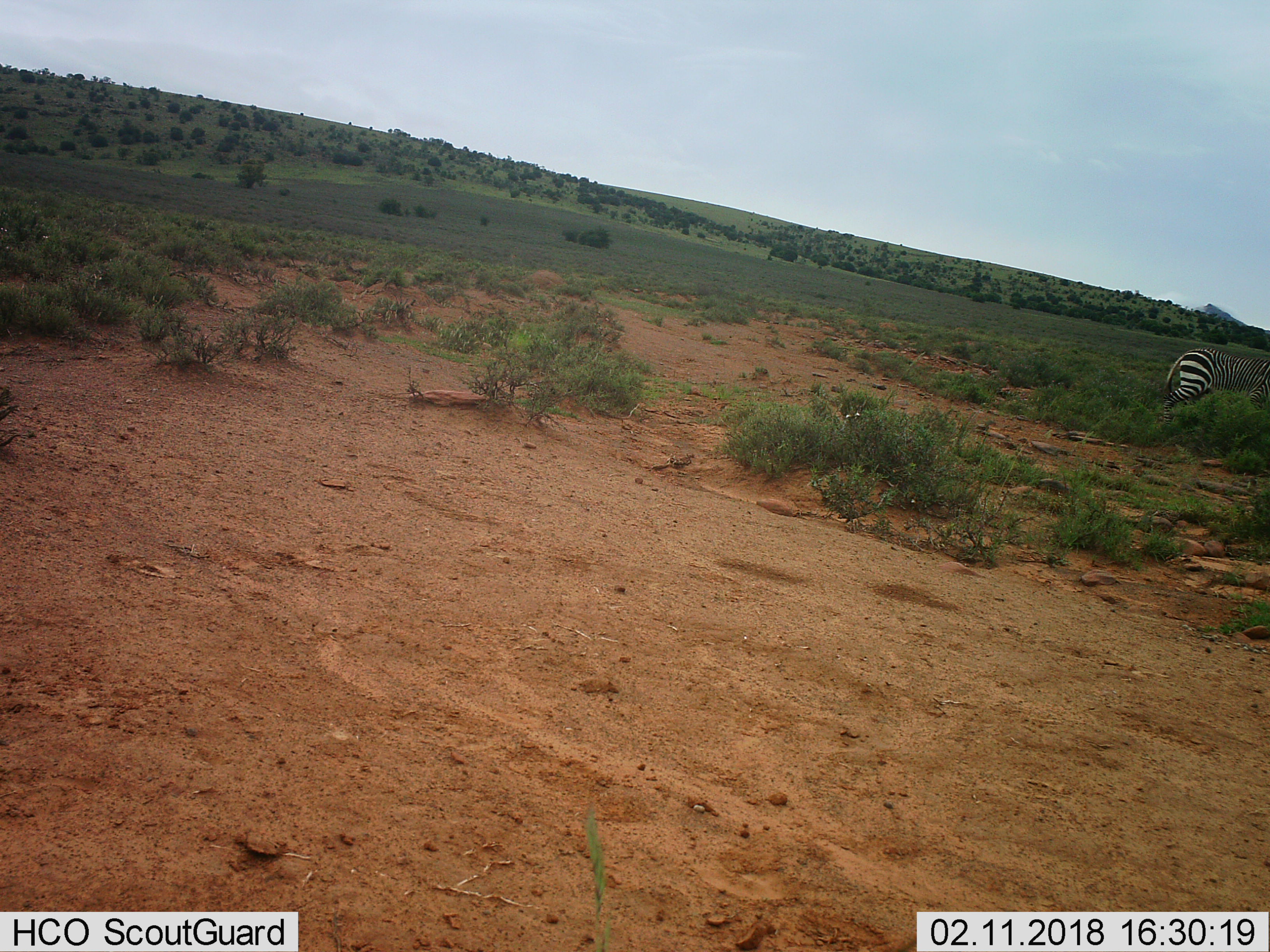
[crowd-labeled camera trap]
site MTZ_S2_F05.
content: unidentified animal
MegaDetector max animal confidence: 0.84